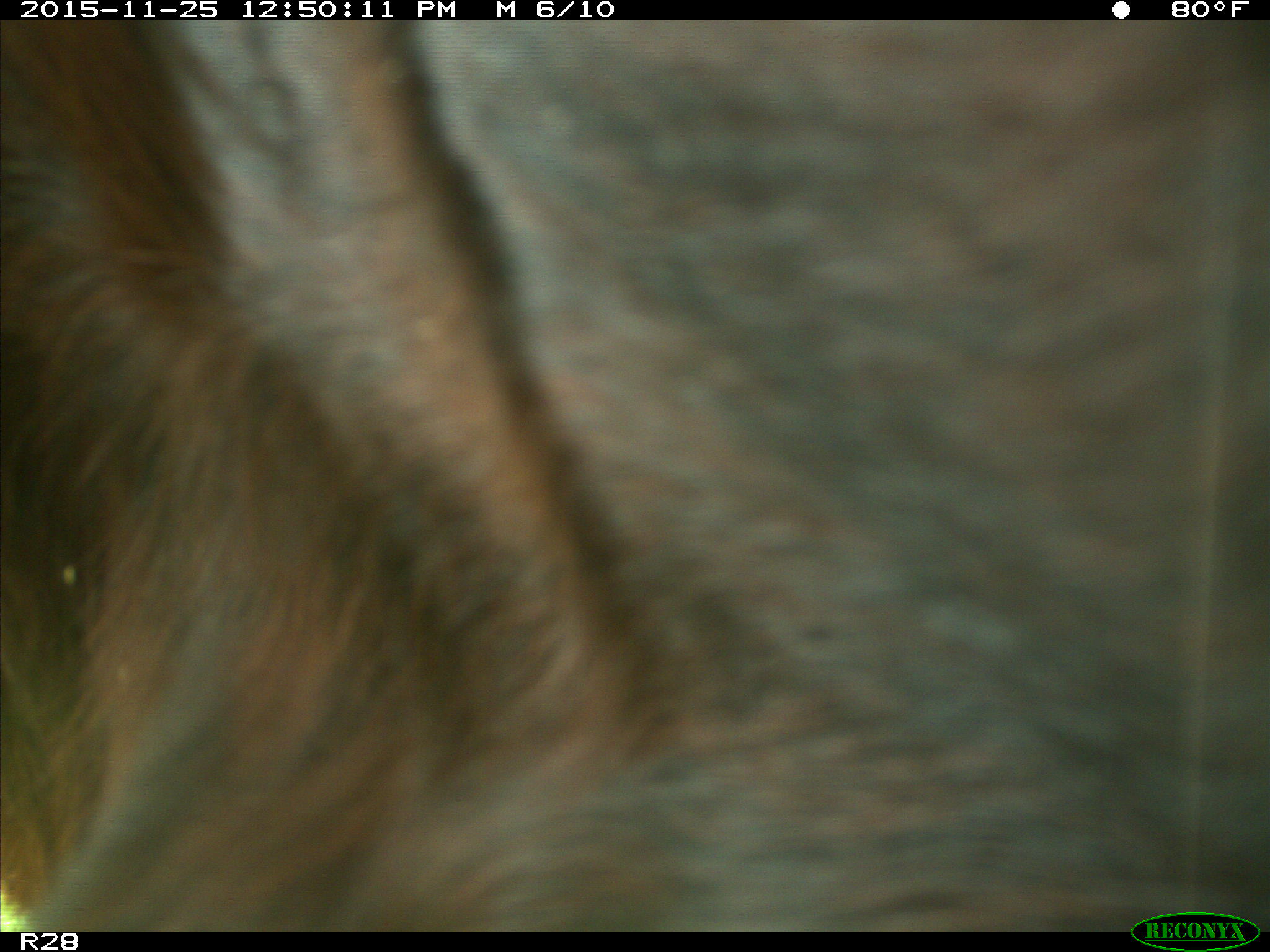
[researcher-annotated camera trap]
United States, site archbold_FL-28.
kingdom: Animalia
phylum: Chordata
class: Mammalia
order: Artiodactyla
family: Bovidae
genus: Bos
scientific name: Bos taurus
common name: domestic cow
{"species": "Bos taurus (domestic cow)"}